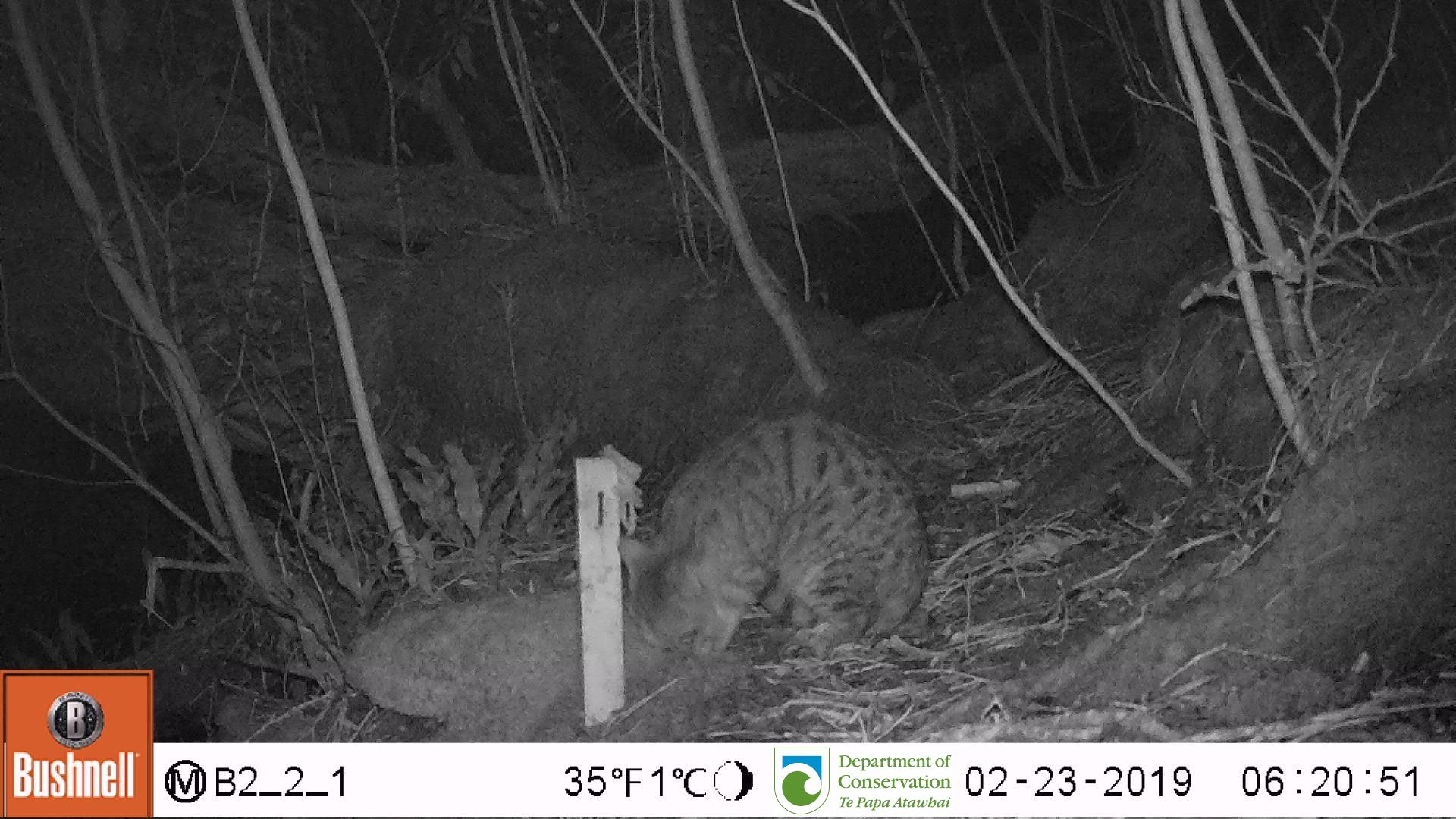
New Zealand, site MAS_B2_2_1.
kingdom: Animalia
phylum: Chordata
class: Mammalia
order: Carnivora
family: Felidae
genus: Felis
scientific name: Felis catus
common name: domestic cat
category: cat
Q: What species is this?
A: Cat (domestic cat) (Felis catus).